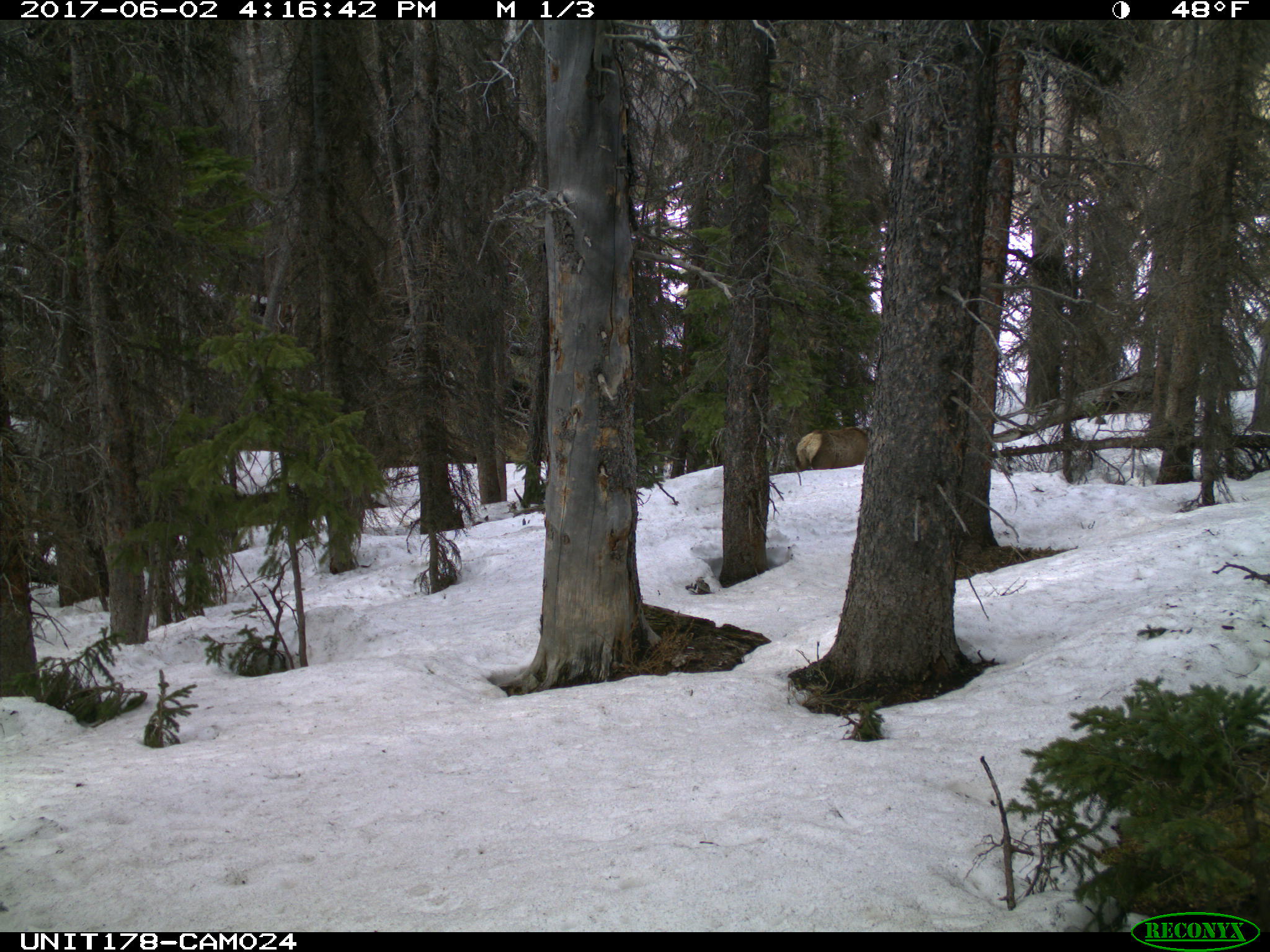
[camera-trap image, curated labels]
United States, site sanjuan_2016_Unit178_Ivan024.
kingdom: Animalia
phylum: Chordata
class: Mammalia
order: Artiodactyla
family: Cervidae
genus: Cervus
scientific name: Cervus elaphus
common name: red deer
Cervus elaphus (red deer).